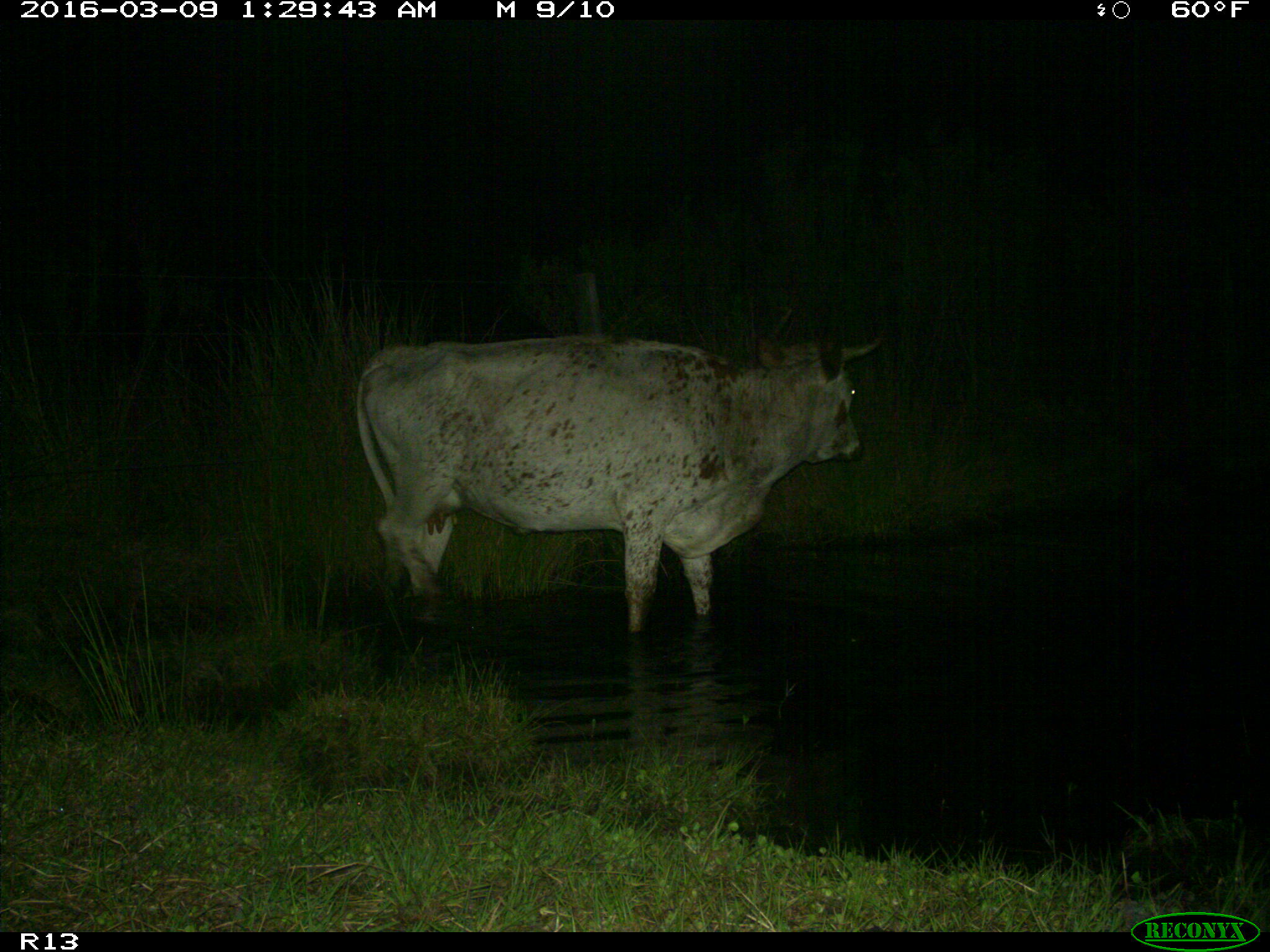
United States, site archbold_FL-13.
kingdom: Animalia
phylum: Chordata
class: Mammalia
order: Artiodactyla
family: Bovidae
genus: Bos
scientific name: Bos taurus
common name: domestic cow